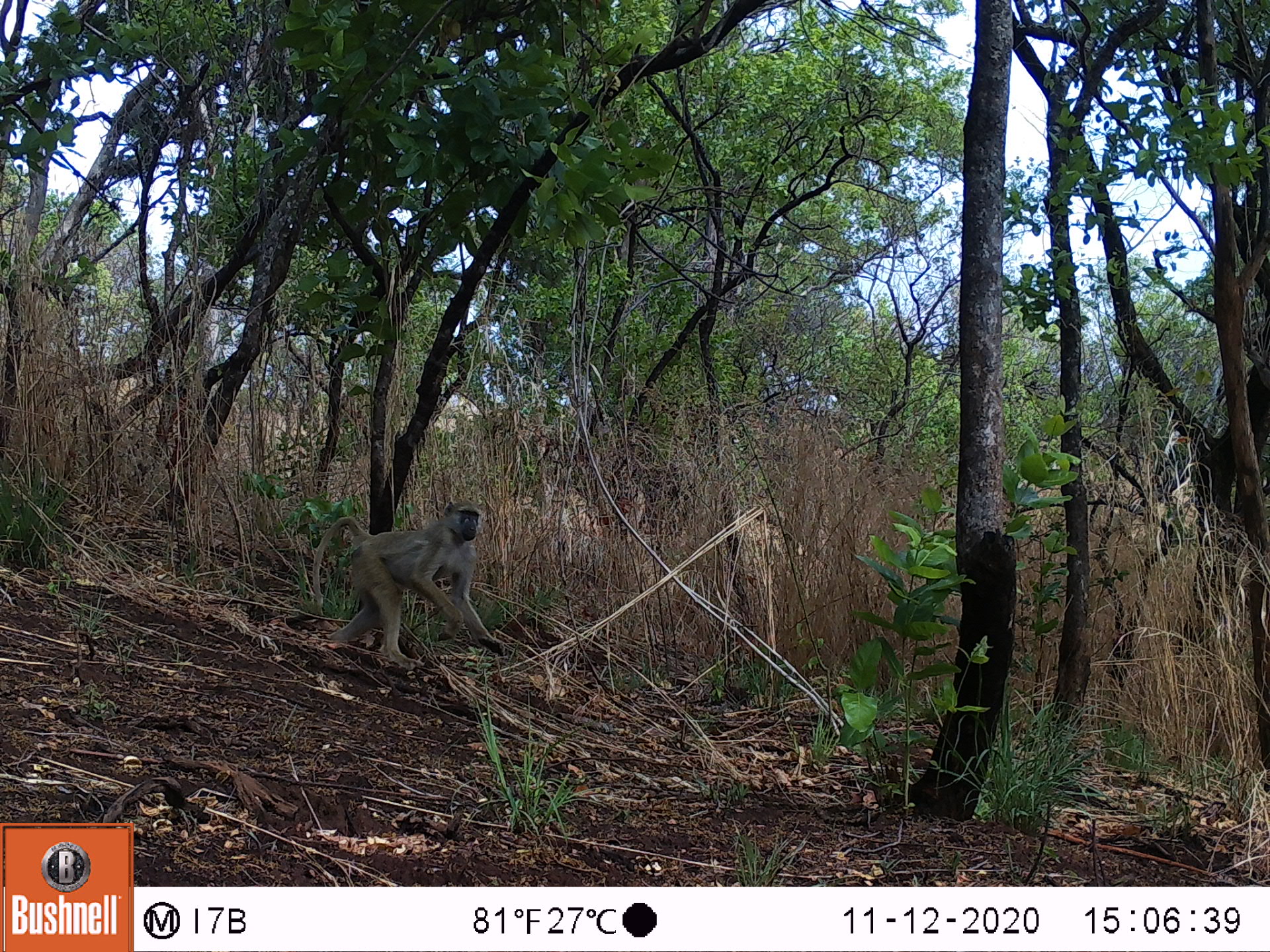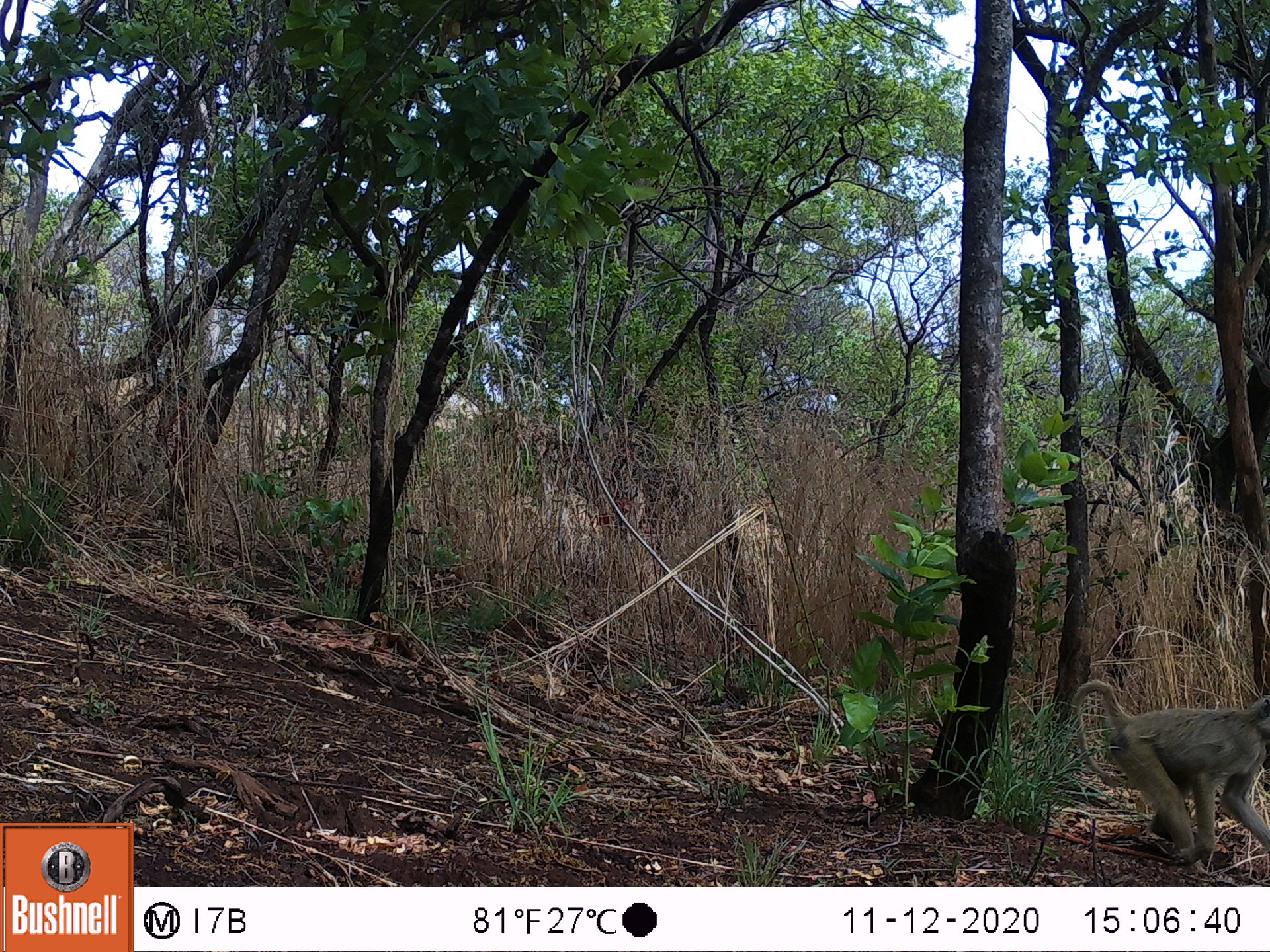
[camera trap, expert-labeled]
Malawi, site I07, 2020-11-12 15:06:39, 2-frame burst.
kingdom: Animalia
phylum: Chordata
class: Mammalia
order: Primates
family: Cercopithecidae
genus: Papio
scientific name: Papio cynocephalus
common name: yellow baboon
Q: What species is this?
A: Yellow baboon (Papio cynocephalus).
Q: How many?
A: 1.